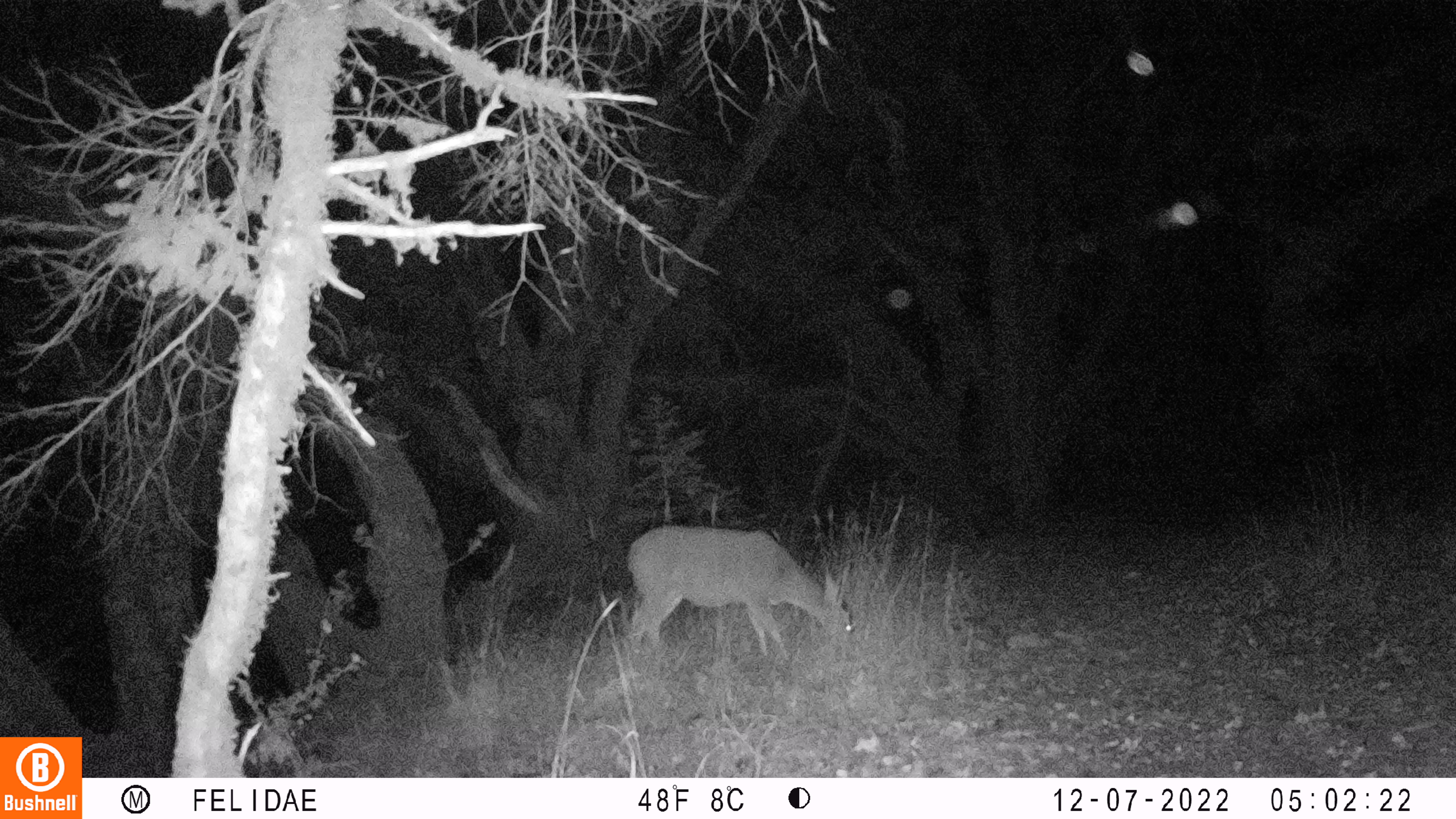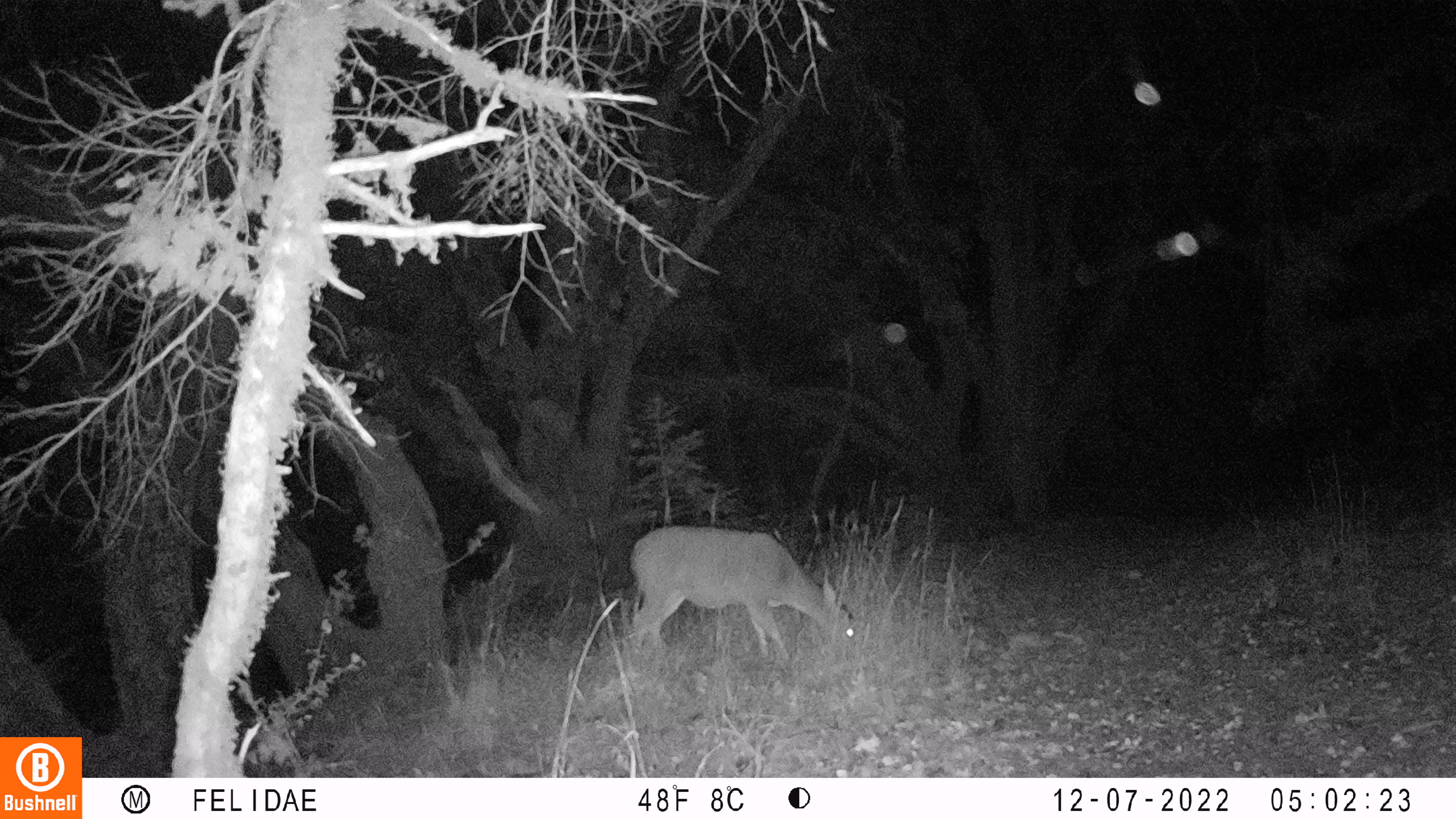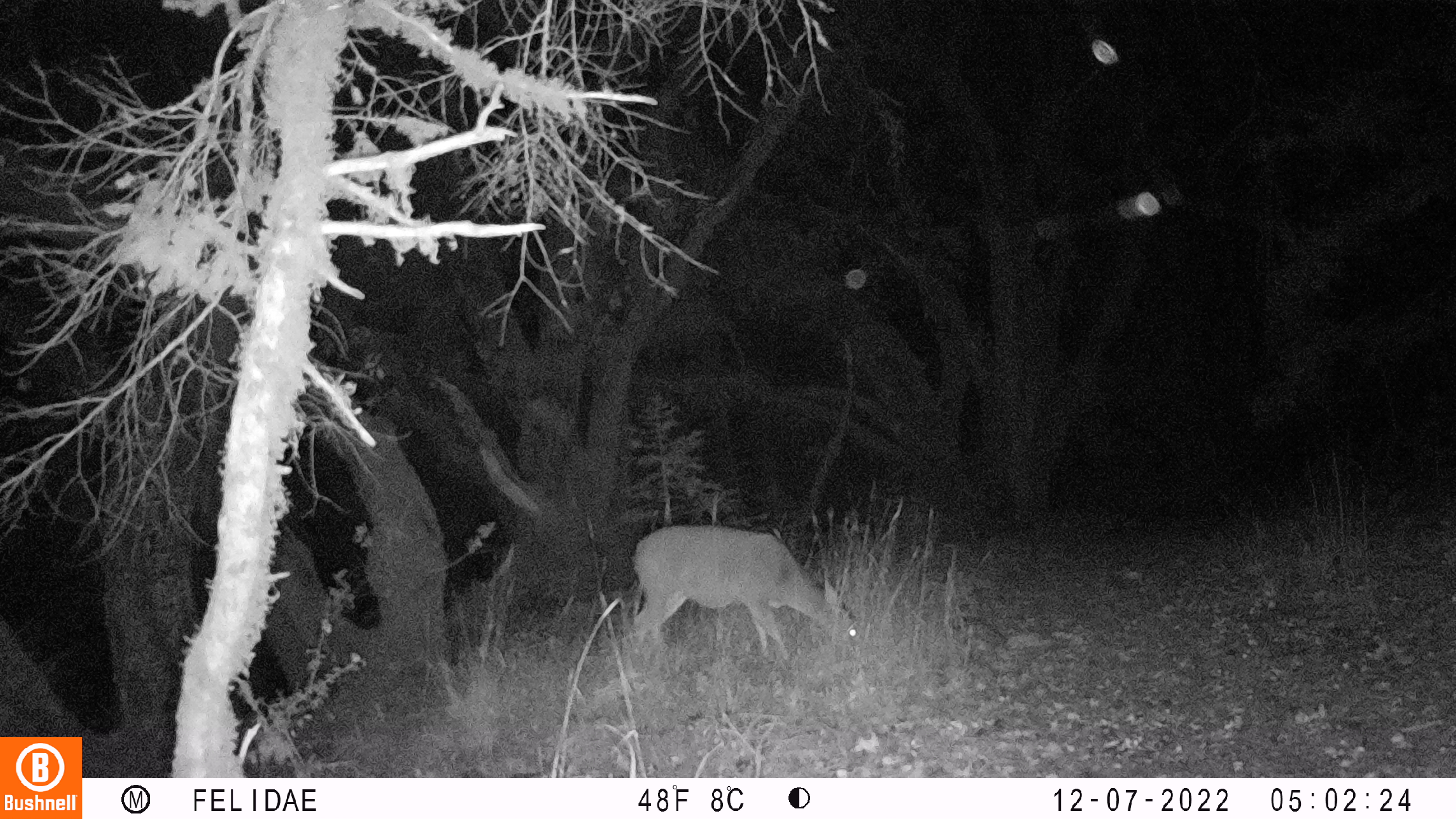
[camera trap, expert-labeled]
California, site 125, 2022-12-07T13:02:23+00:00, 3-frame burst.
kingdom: Animalia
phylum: Chordata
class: Mammalia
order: Artiodactyla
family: Cervidae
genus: Odocoileus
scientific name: Odocoileus hemionus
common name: mule deer